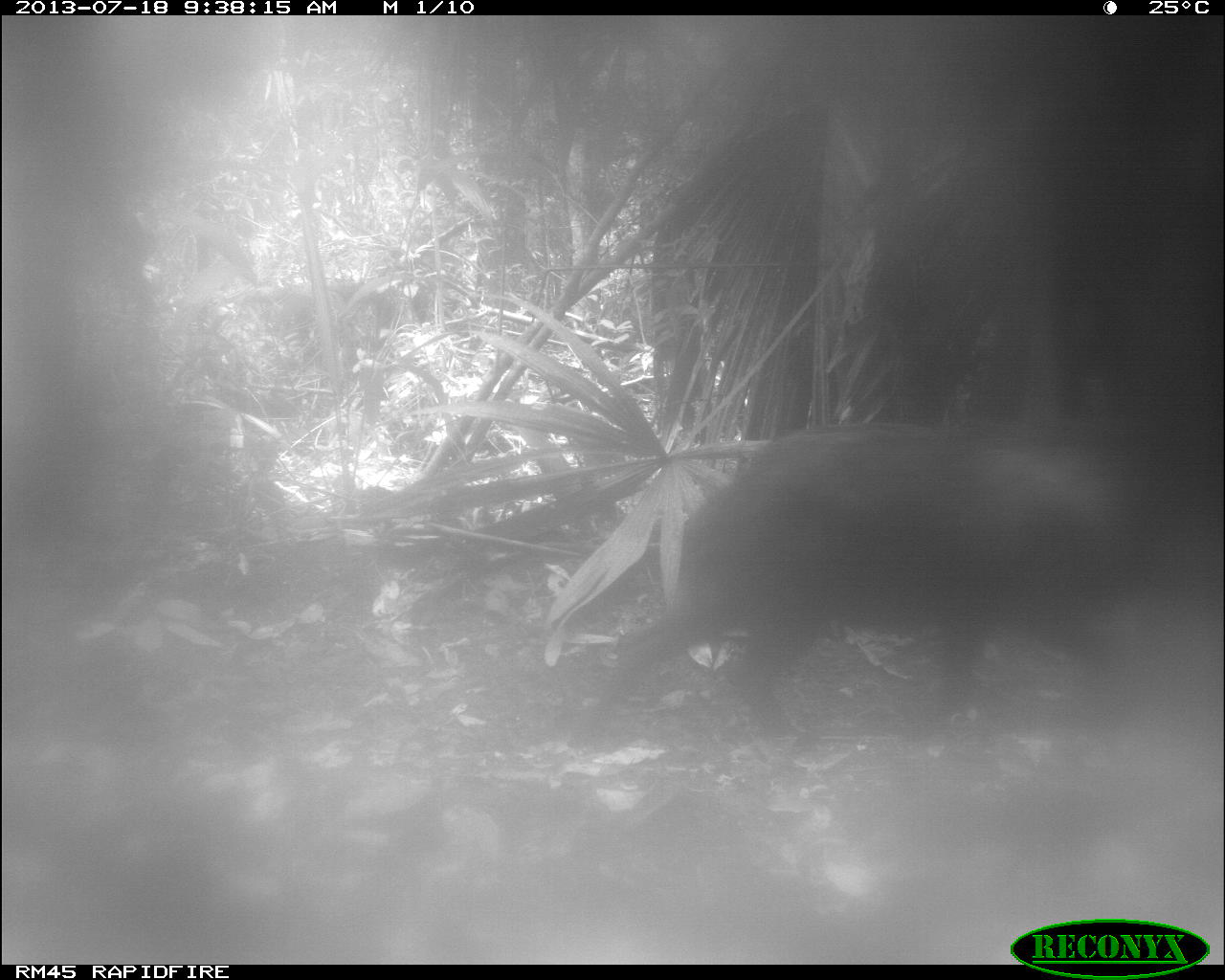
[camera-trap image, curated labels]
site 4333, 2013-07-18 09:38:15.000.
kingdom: Animalia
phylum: Chordata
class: Mammalia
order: Artiodactyla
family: Tayassuidae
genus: Tayassu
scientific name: Tayassu pecari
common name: white-lipped peccary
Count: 1.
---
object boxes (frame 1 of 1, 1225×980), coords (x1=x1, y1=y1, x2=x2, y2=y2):
tayassu pecari: (x1=605, y1=420, x2=1155, y2=752)